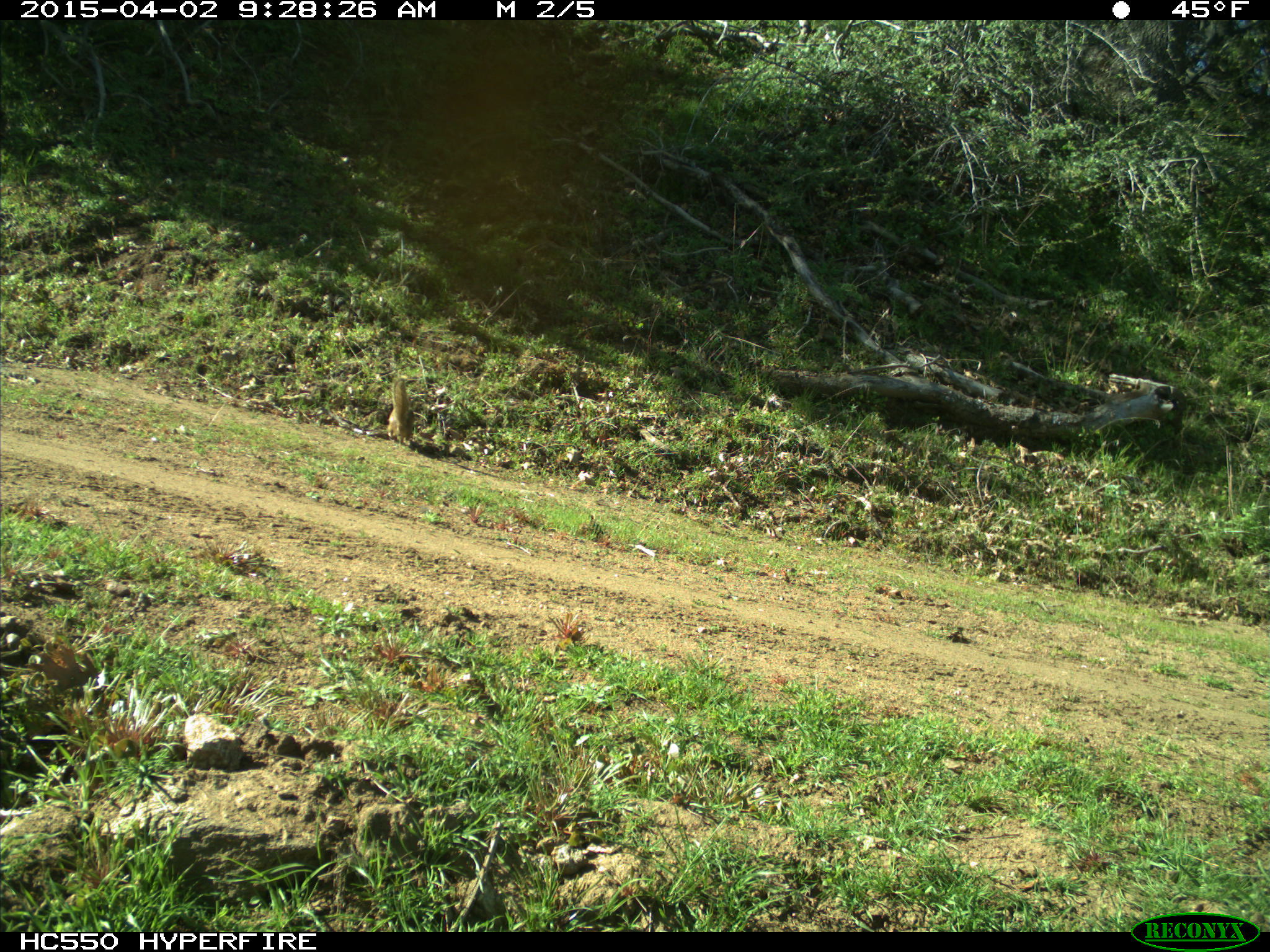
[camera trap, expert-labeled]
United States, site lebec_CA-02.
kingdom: Animalia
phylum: Chordata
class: Mammalia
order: Rodentia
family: Sciuridae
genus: Otospermophilus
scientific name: Otospermophilus beecheyi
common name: california ground squirrel